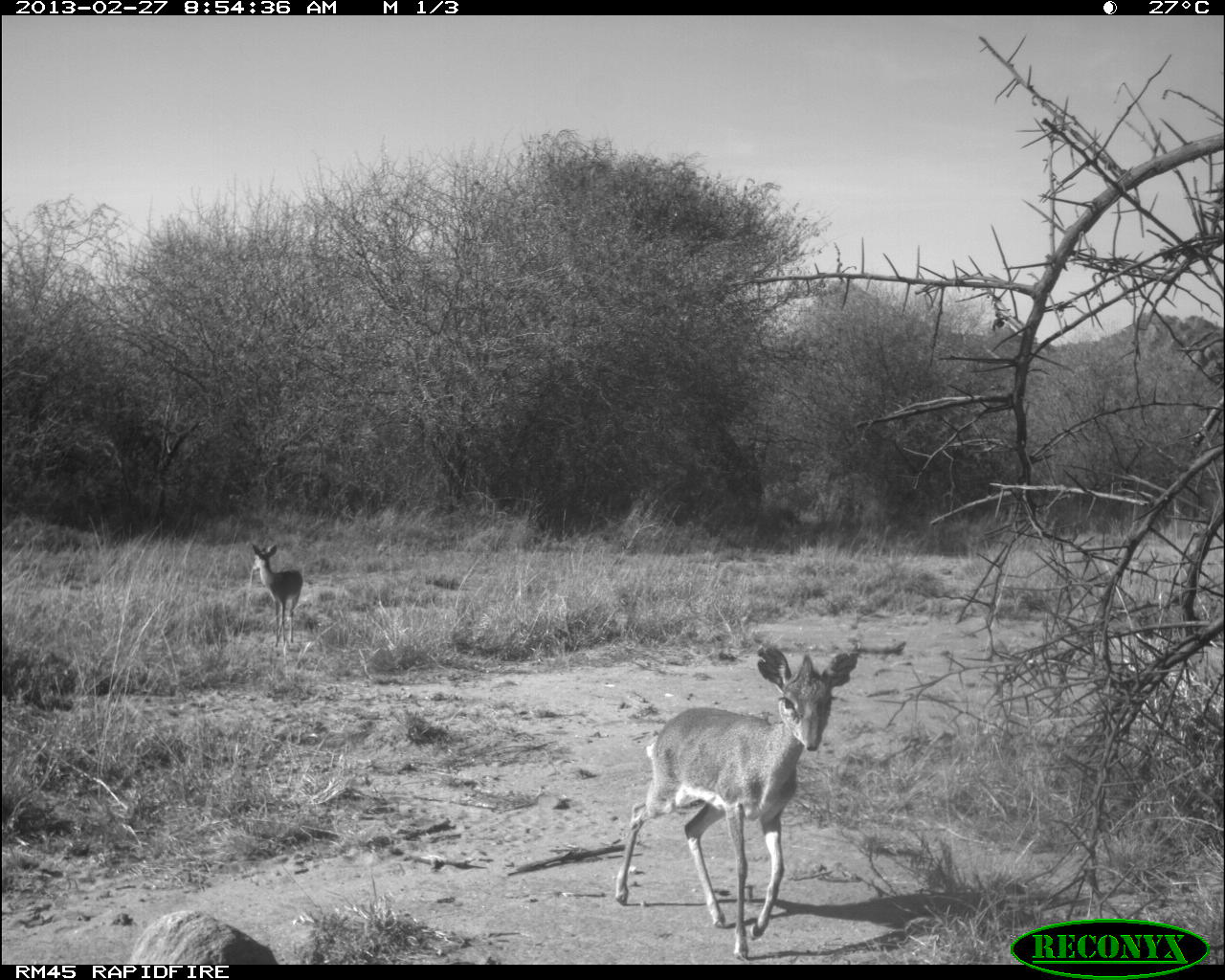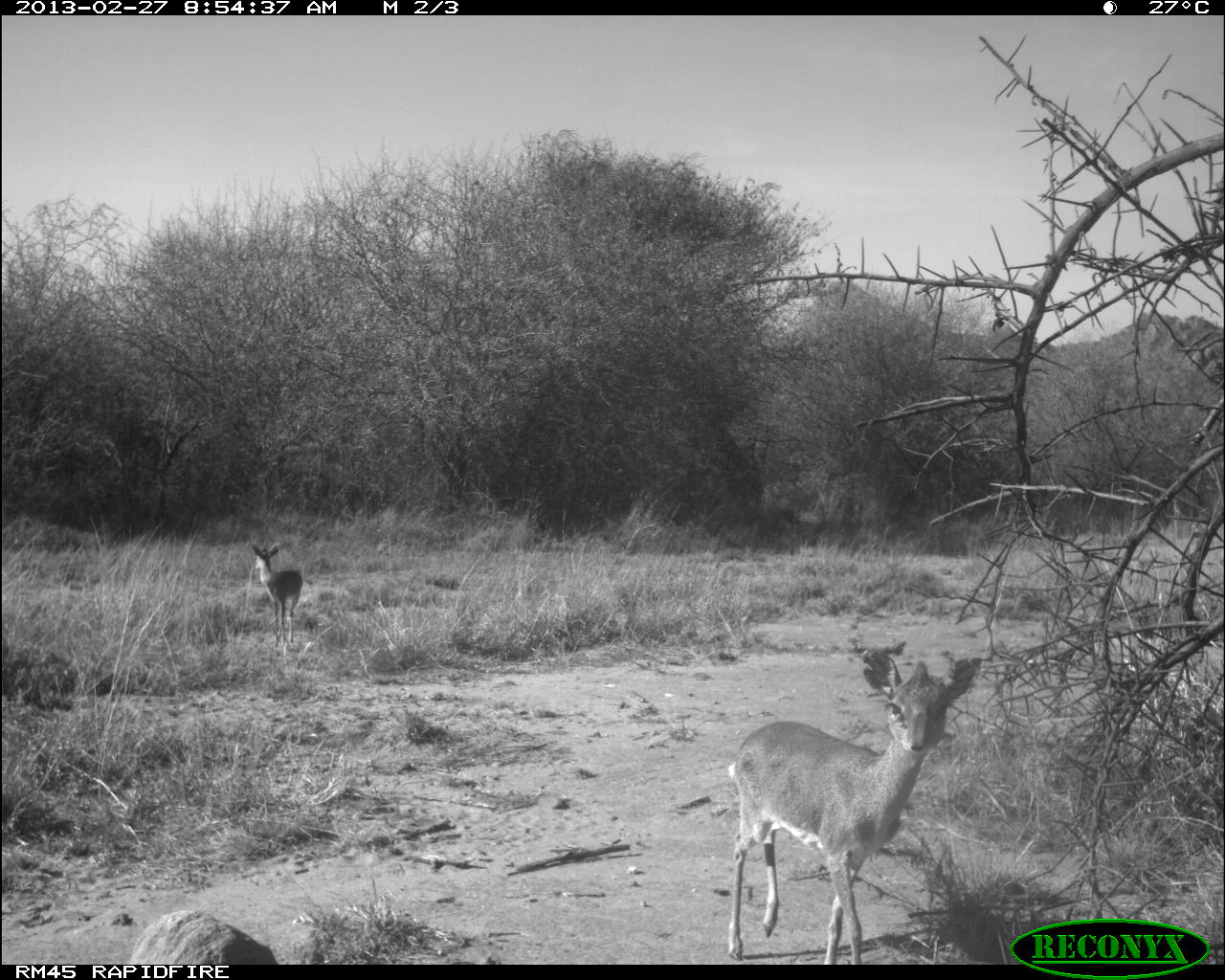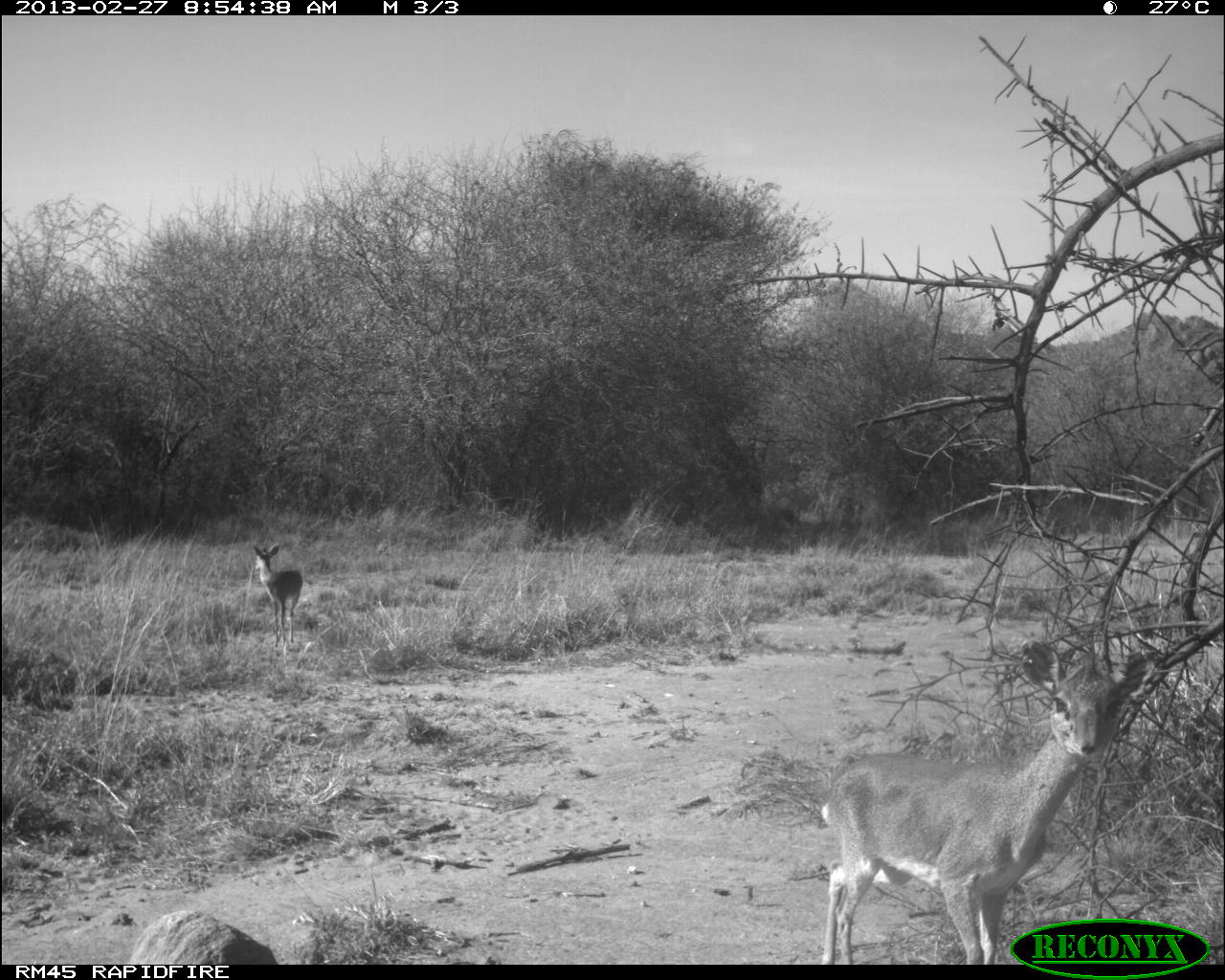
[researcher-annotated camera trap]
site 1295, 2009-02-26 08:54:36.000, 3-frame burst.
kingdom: Animalia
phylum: Chordata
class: Mammalia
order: Artiodactyla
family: Bovidae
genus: Madoqua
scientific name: Madoqua guentheri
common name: günther's dik-dik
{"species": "Madoqua guentheri (günther's dik-dik)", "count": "2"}